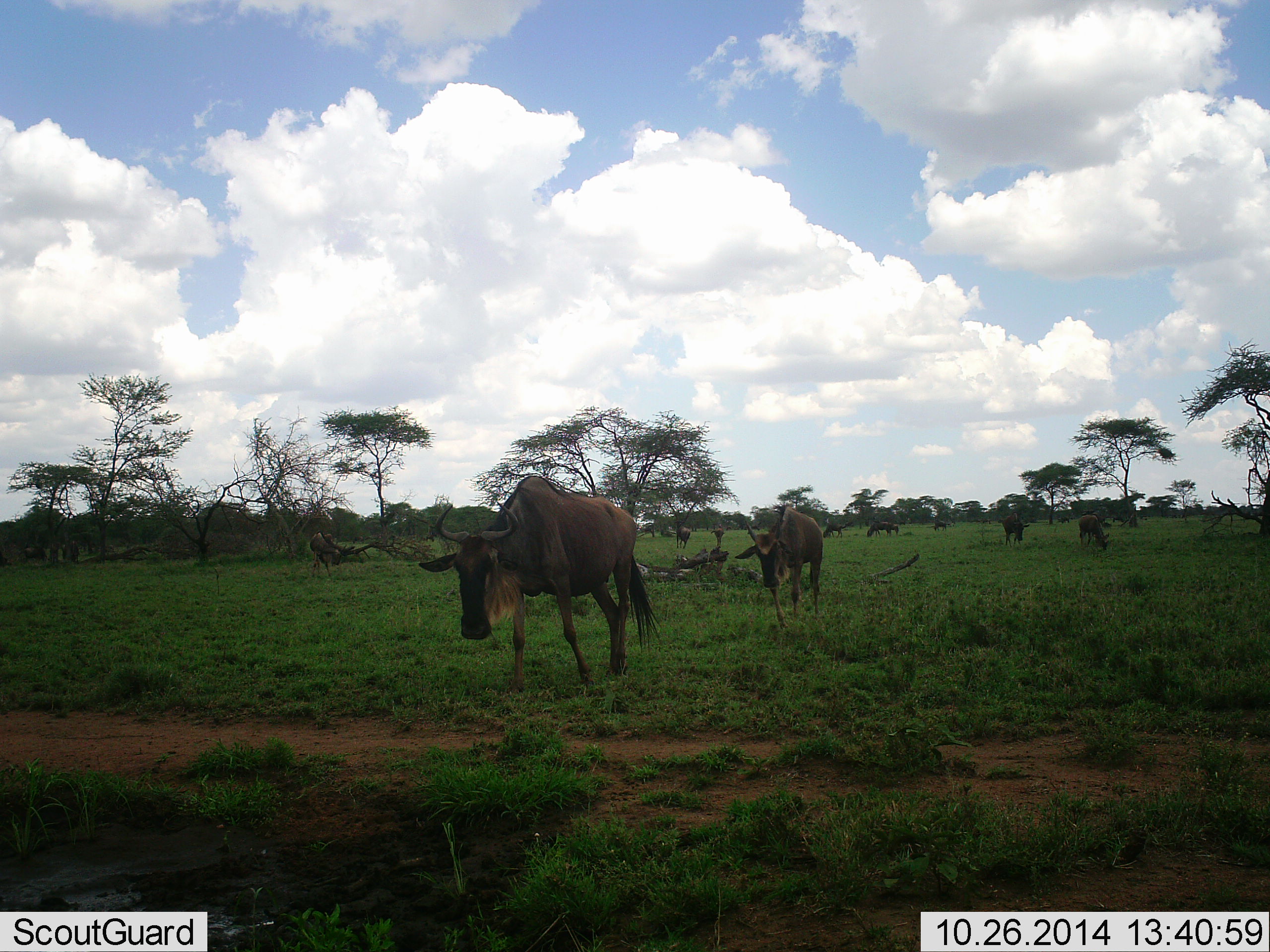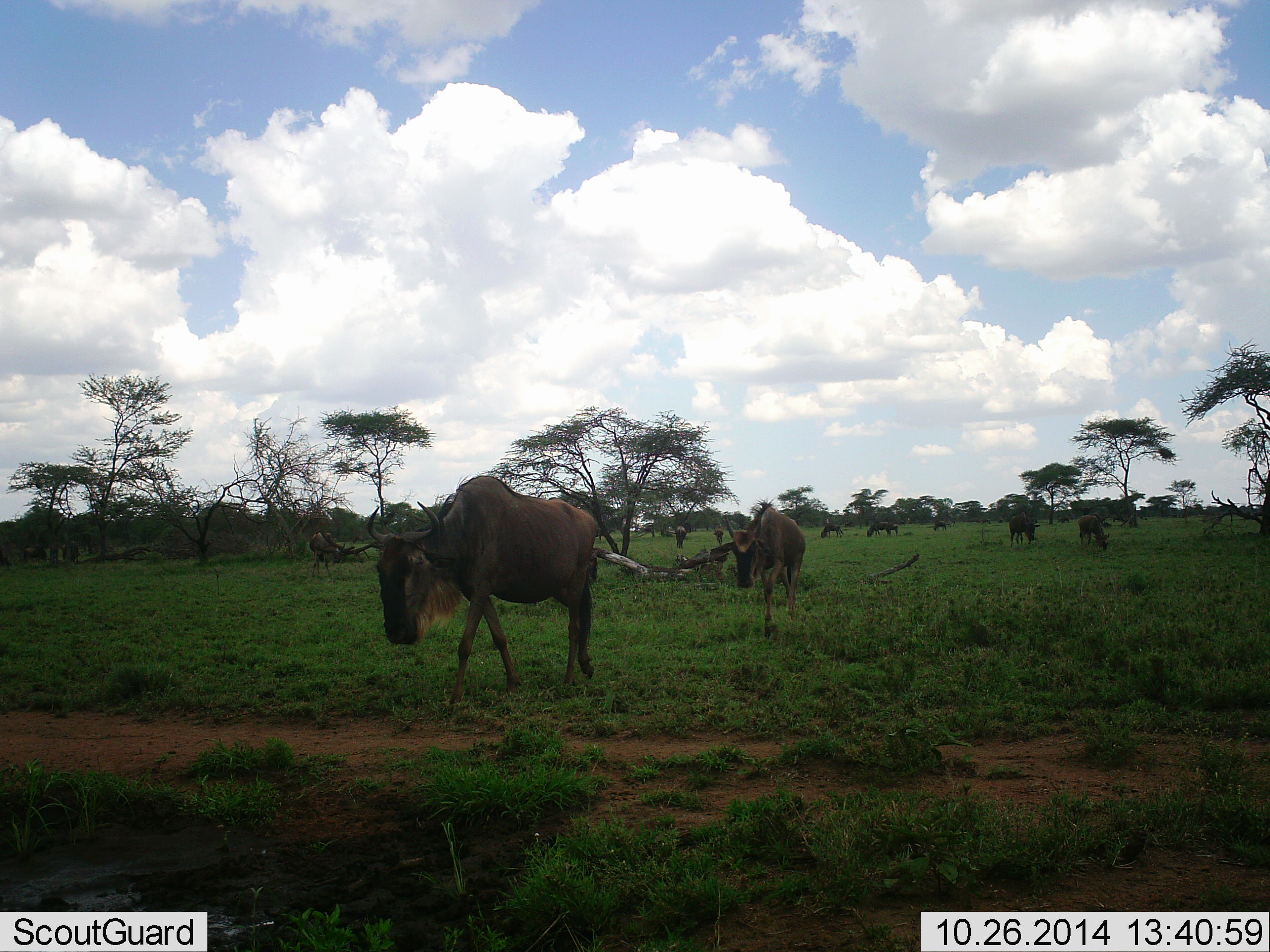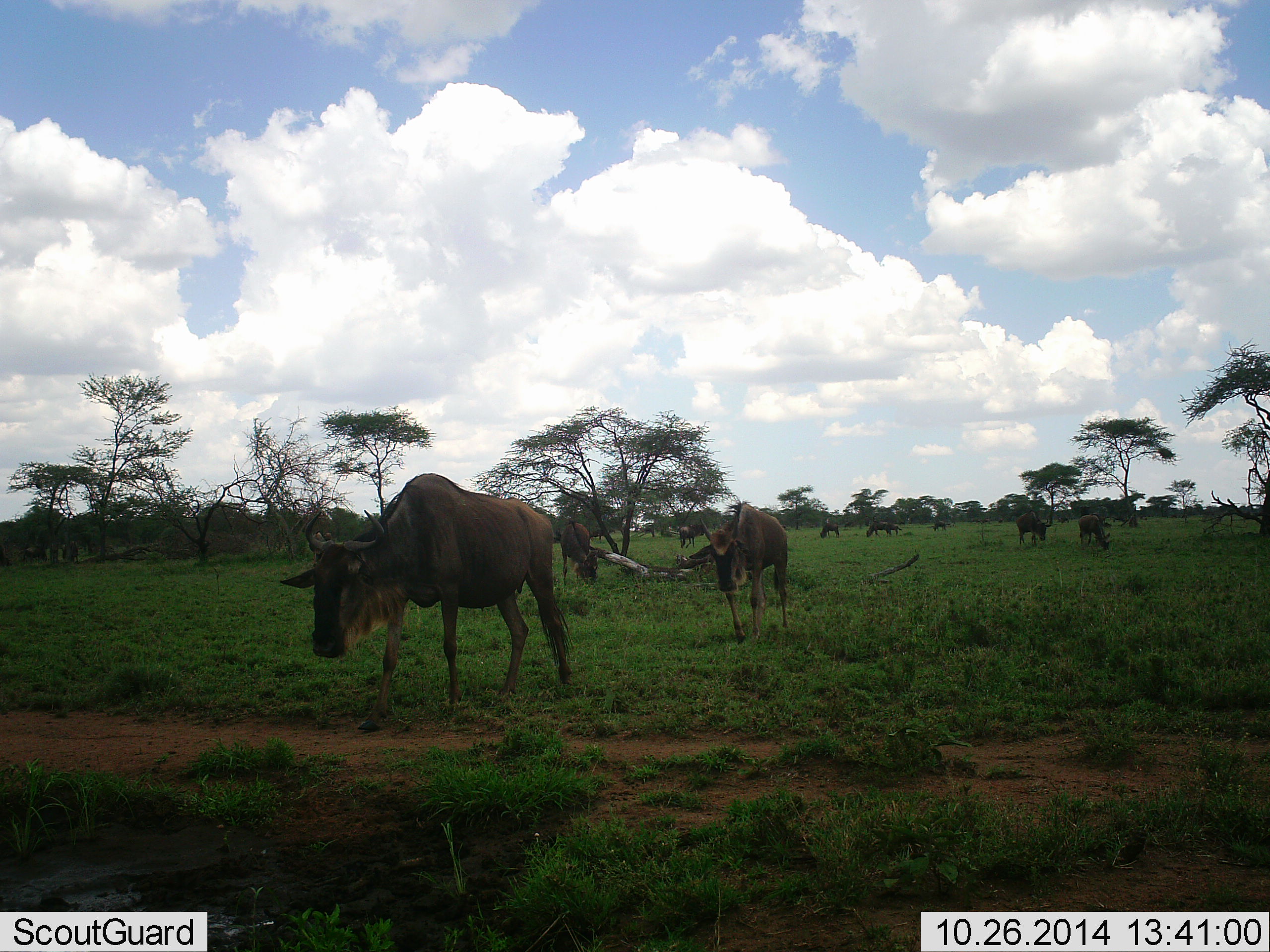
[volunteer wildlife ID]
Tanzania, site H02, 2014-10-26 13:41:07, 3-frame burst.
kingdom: Animalia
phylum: Chordata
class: Mammalia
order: Artiodactyla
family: Bovidae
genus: Connochaetes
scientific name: Connochaetes taurinus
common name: blue wildebeest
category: wildebeest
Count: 11-50.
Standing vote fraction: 60%.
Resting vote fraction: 10%.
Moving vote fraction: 90%.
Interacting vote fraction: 0%.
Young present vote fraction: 10%.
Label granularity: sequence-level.